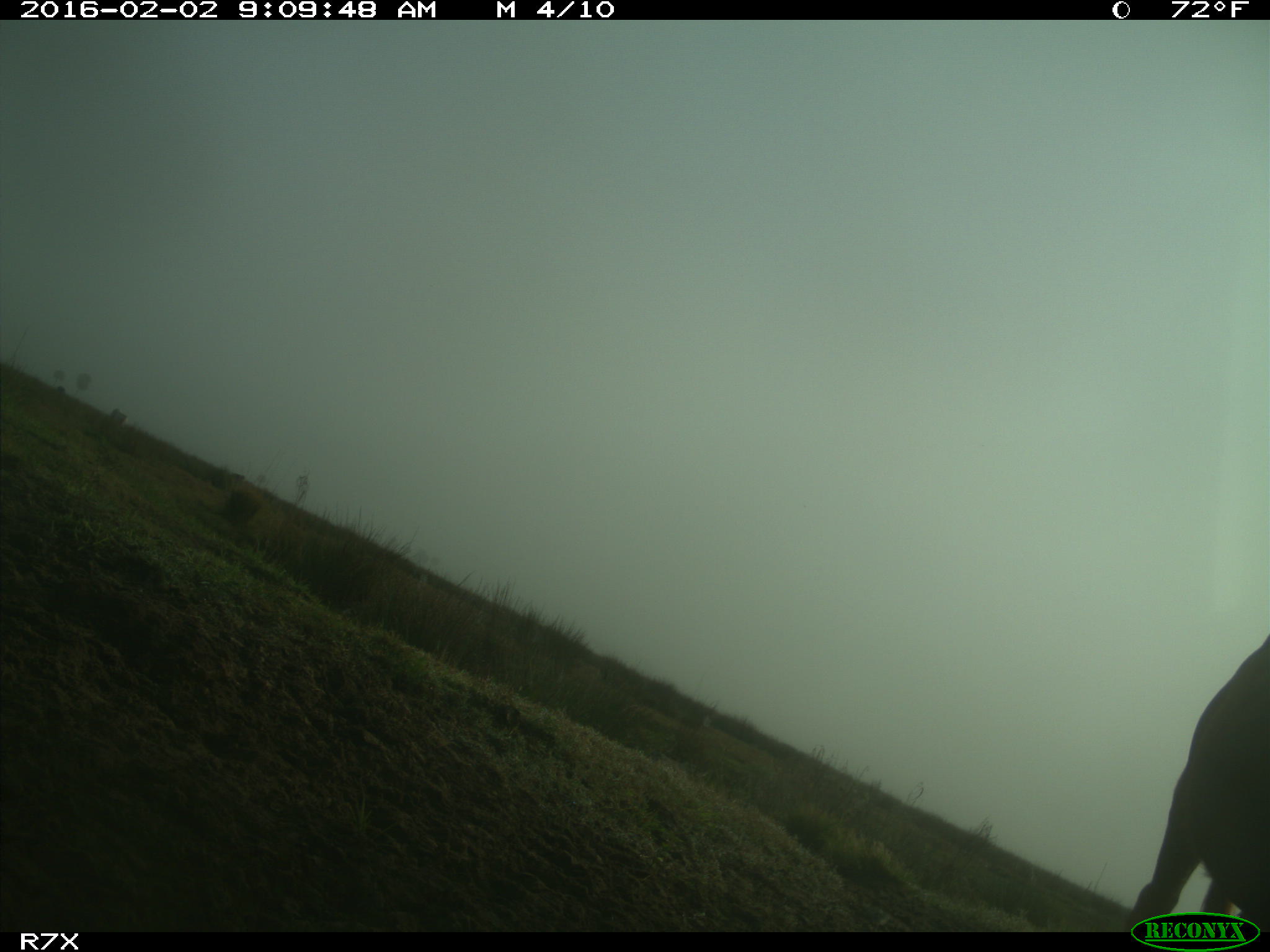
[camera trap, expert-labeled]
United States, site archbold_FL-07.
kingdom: Animalia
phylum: Chordata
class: Mammalia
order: Artiodactyla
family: Bovidae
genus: Bos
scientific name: Bos taurus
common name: domestic cow